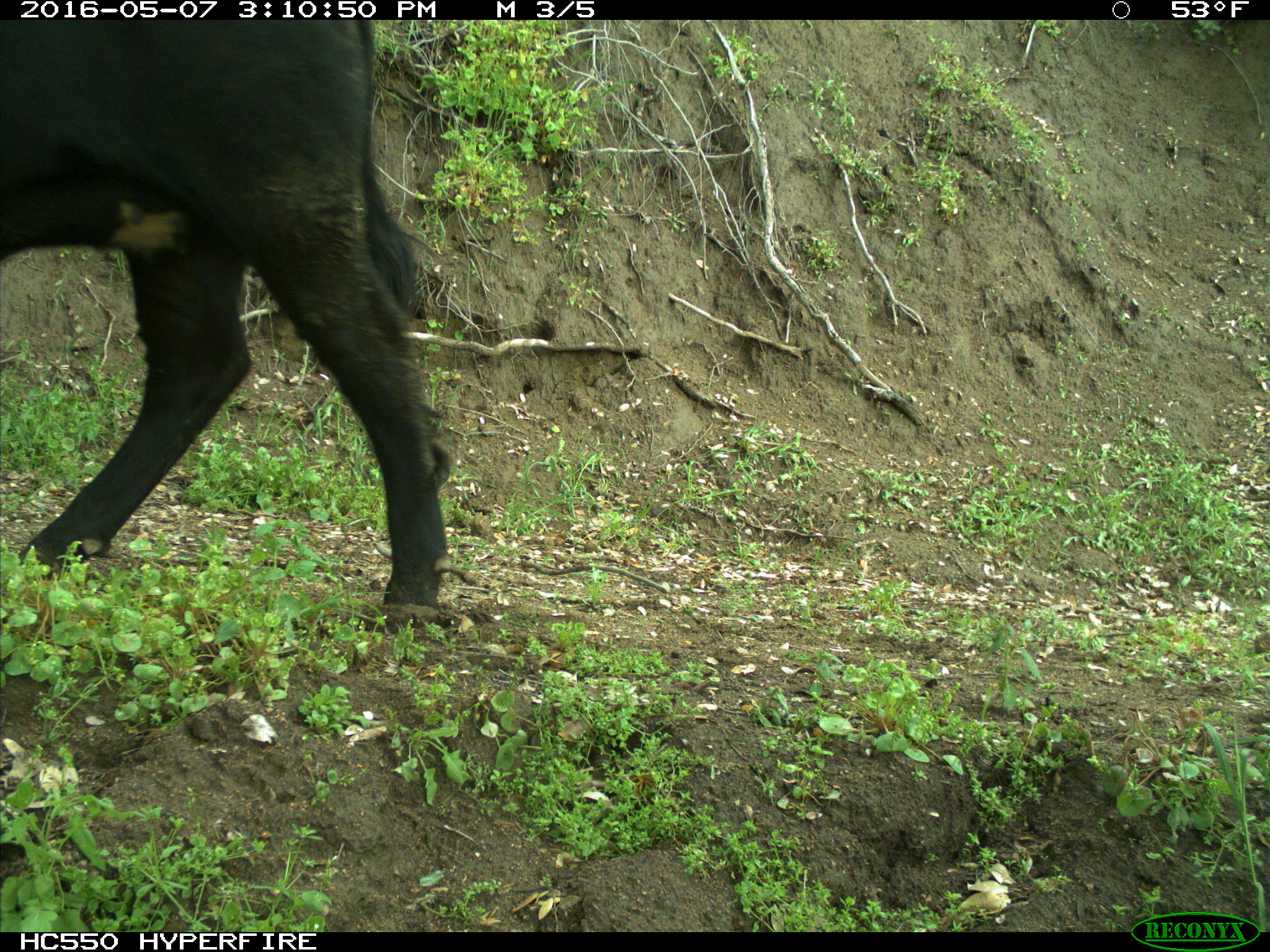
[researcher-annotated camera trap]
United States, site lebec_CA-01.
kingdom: Animalia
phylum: Chordata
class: Mammalia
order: Artiodactyla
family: Bovidae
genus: Bos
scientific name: Bos taurus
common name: domestic cow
Bos taurus (domestic cow).